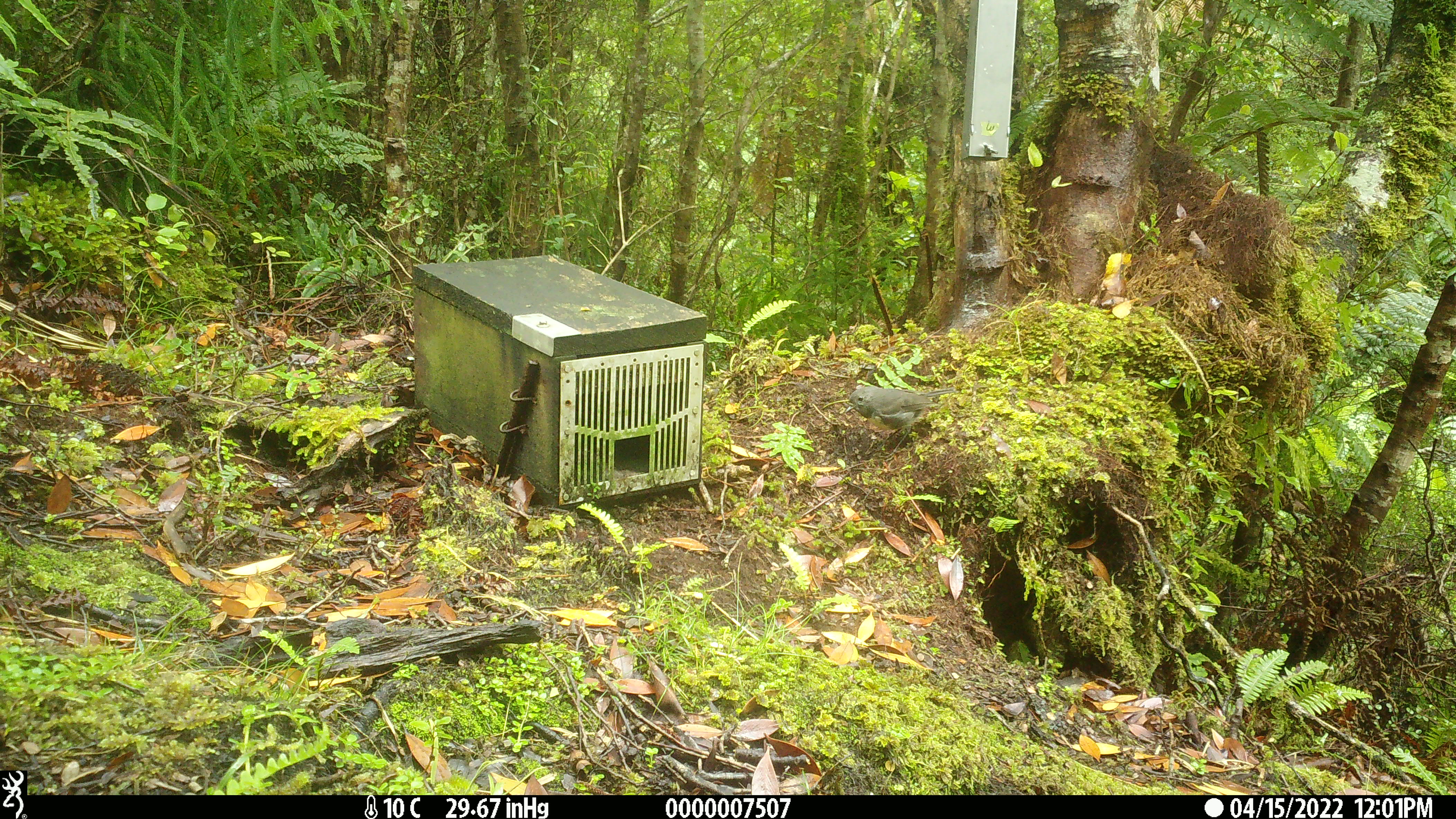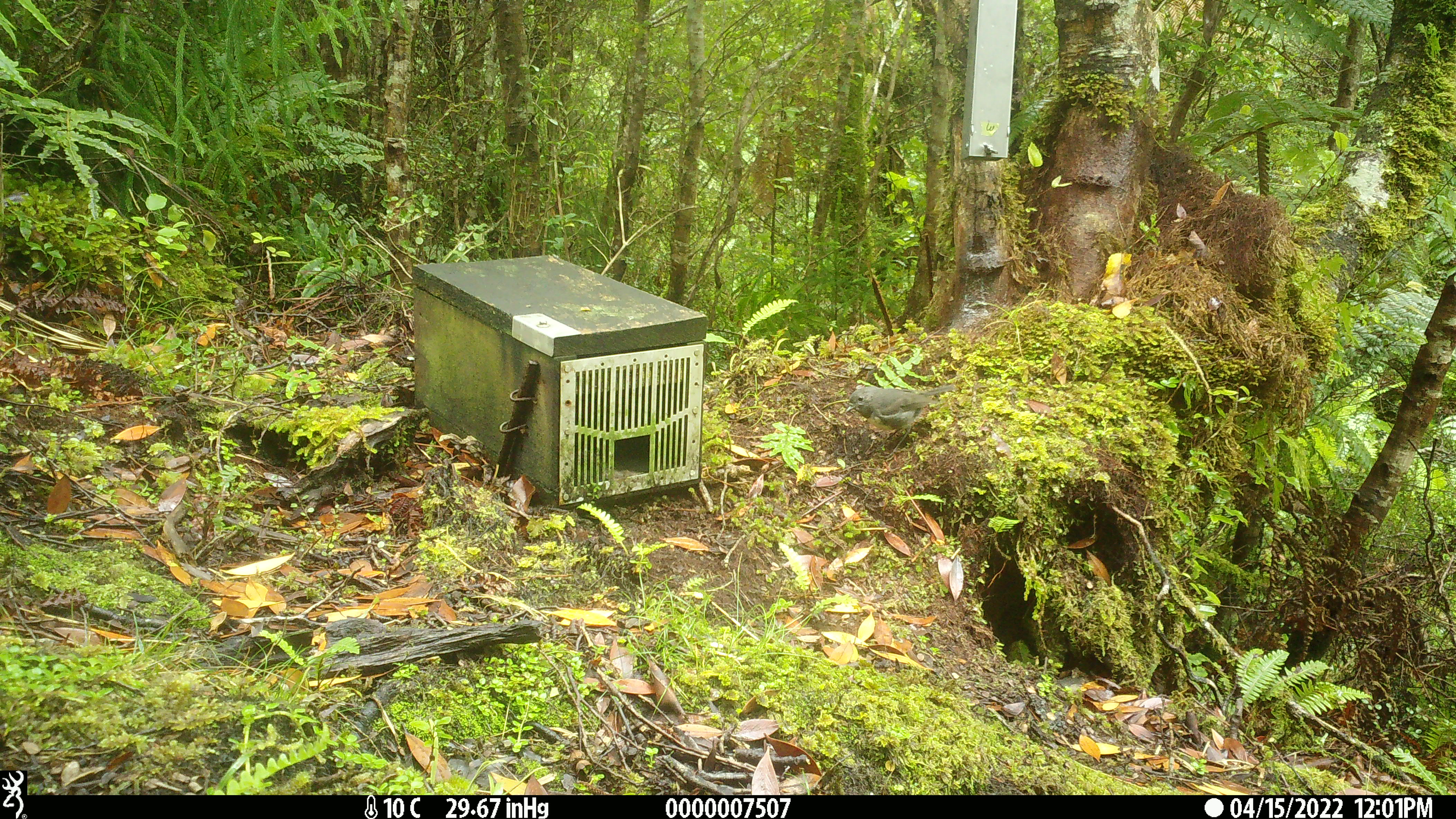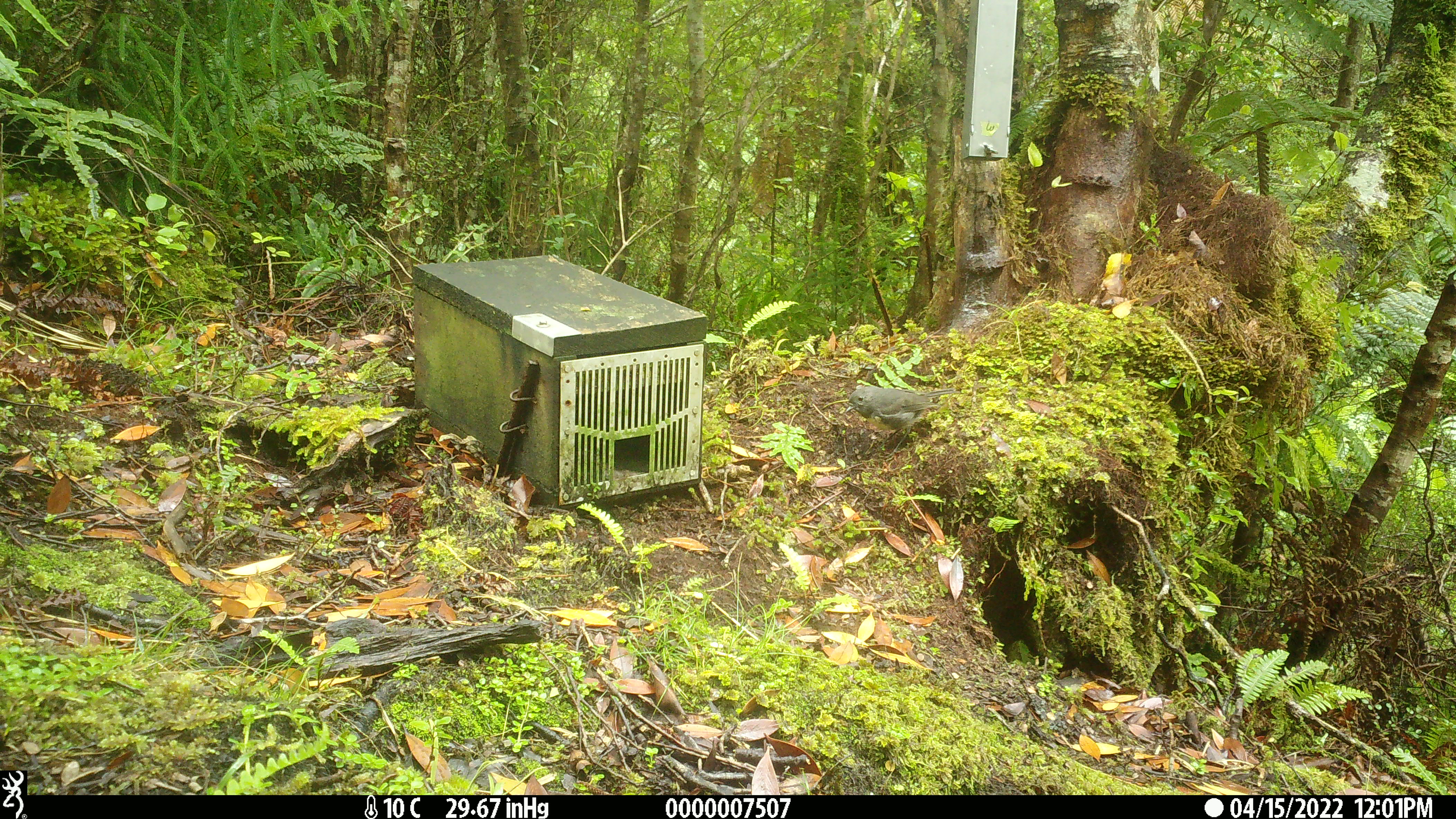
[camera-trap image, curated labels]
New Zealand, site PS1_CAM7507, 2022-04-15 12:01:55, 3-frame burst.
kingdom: Animalia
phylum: Chordata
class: Aves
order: Passeriformes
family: Petroicidae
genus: Petroica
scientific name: Petroica australis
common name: new zealand robin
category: robin